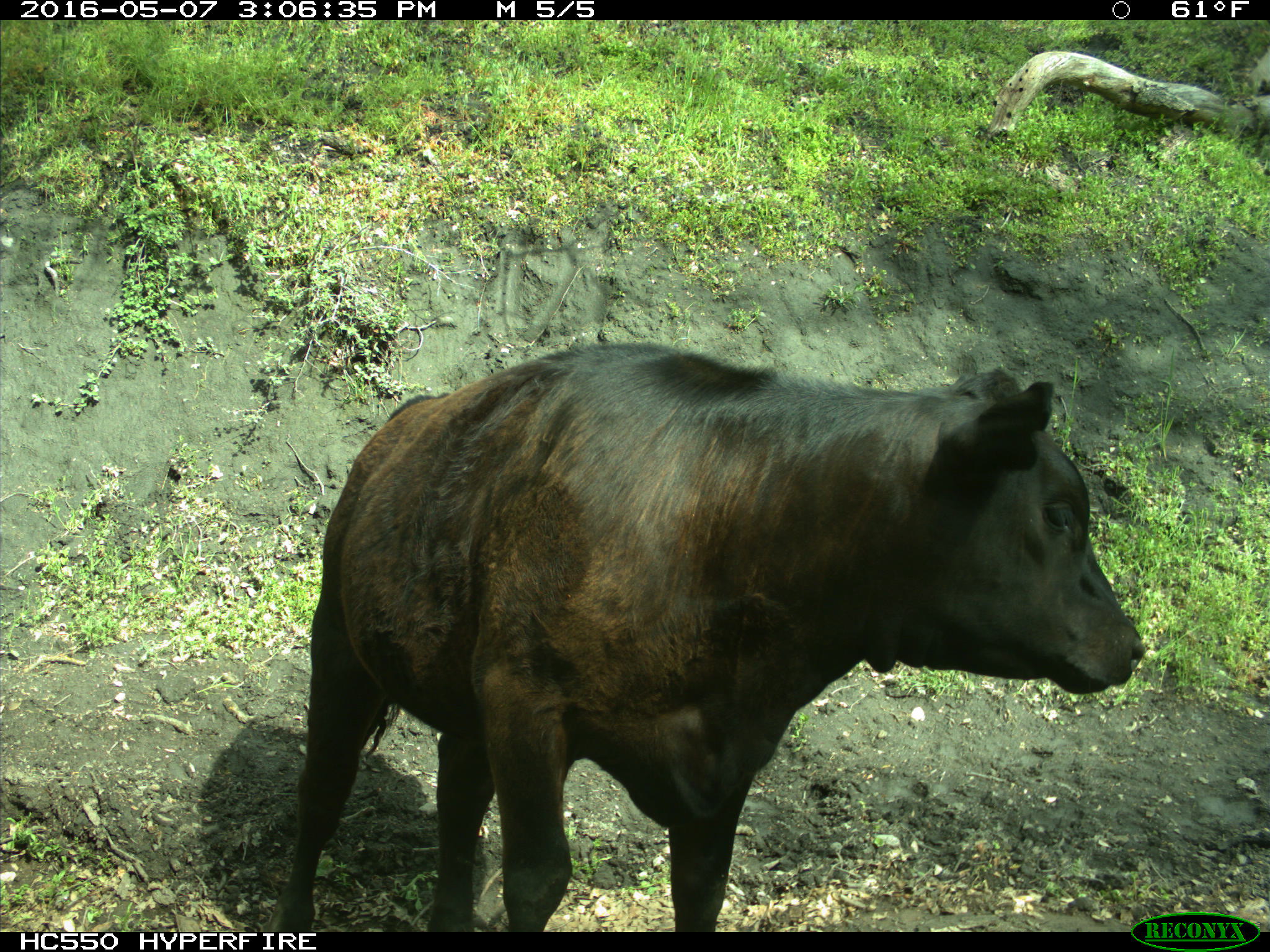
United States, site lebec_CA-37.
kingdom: Animalia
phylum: Chordata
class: Mammalia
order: Artiodactyla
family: Bovidae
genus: Bos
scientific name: Bos taurus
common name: domestic cow